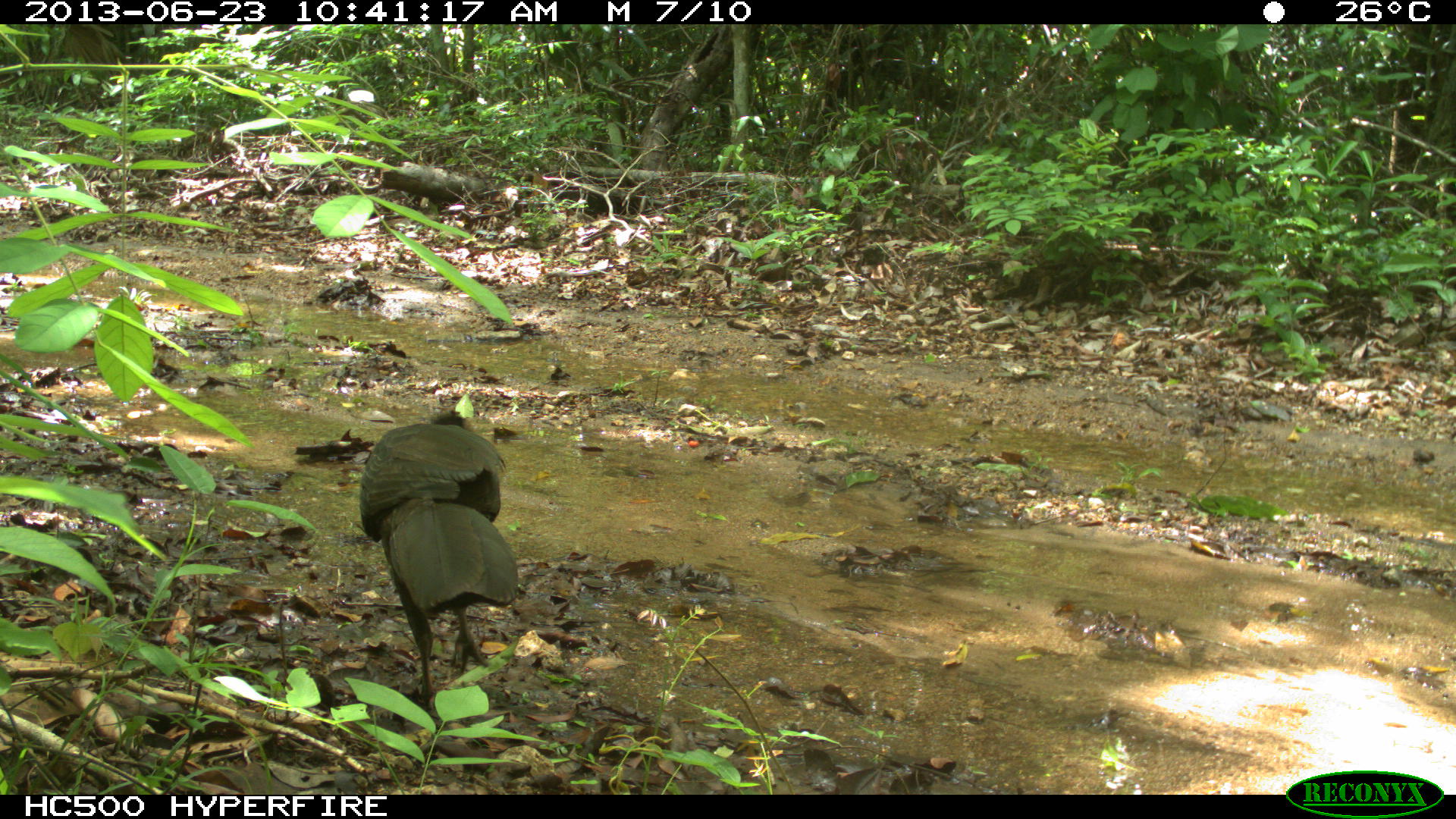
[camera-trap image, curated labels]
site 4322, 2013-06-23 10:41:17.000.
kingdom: Animalia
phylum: Chordata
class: Aves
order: Galliformes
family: Cracidae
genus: Penelope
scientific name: Penelope purpurascens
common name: crested guan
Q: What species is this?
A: Penelope purpurascens (crested guan).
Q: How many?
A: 1.